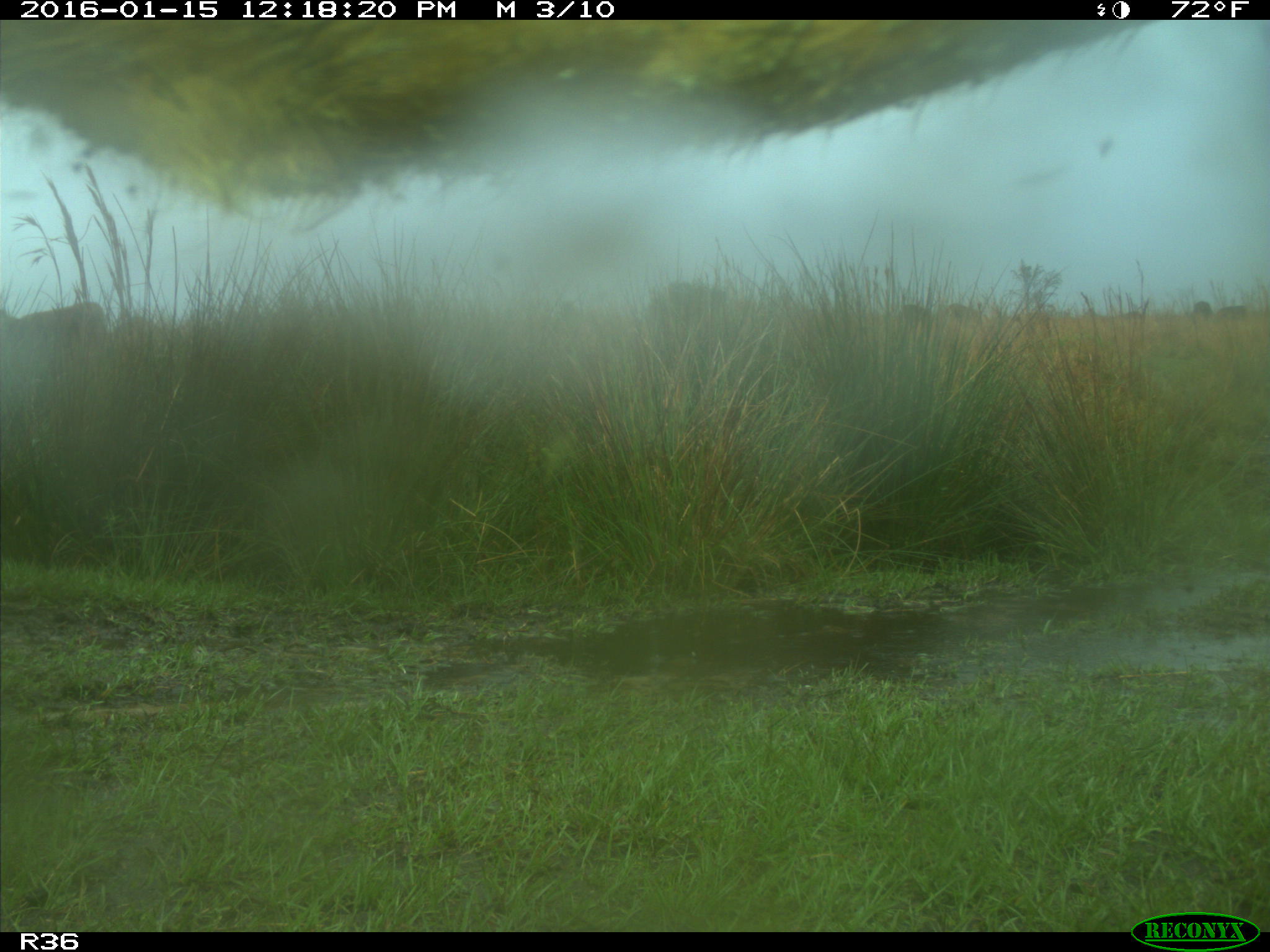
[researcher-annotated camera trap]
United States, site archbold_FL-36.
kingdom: Animalia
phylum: Chordata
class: Mammalia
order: Artiodactyla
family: Bovidae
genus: Bos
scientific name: Bos taurus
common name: domestic cow